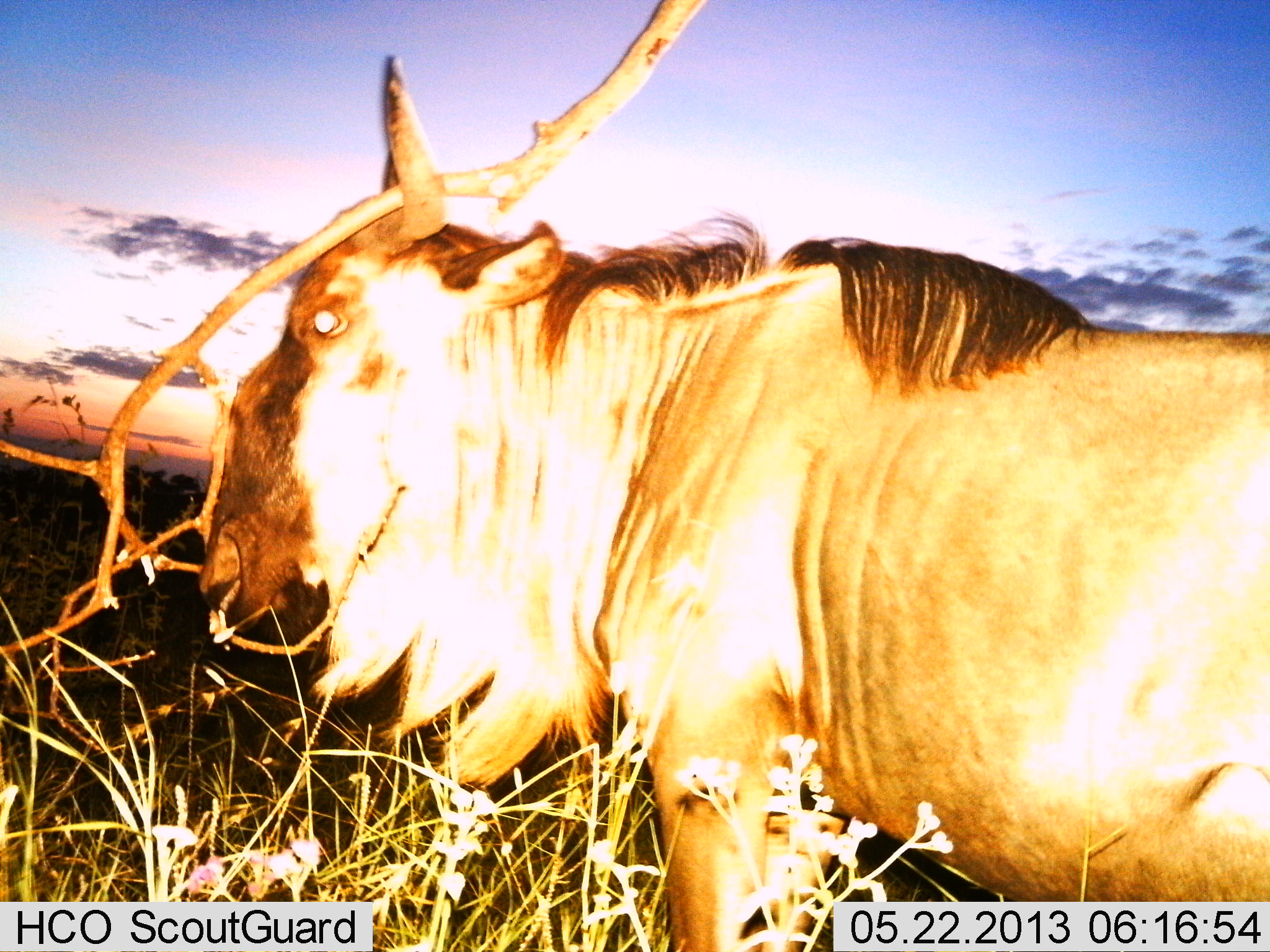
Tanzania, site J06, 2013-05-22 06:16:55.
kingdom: Animalia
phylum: Chordata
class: Mammalia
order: Artiodactyla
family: Bovidae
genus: Connochaetes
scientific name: Connochaetes taurinus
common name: blue wildebeest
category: wildebeest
Wildebeest (blue wildebeest) (Connochaetes taurinus), count 1. Behavior (volunteer vote fractions): standing 100%, resting 0%, moving 0%, interacting 0%. Young present (vote fraction): 0%. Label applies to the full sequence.